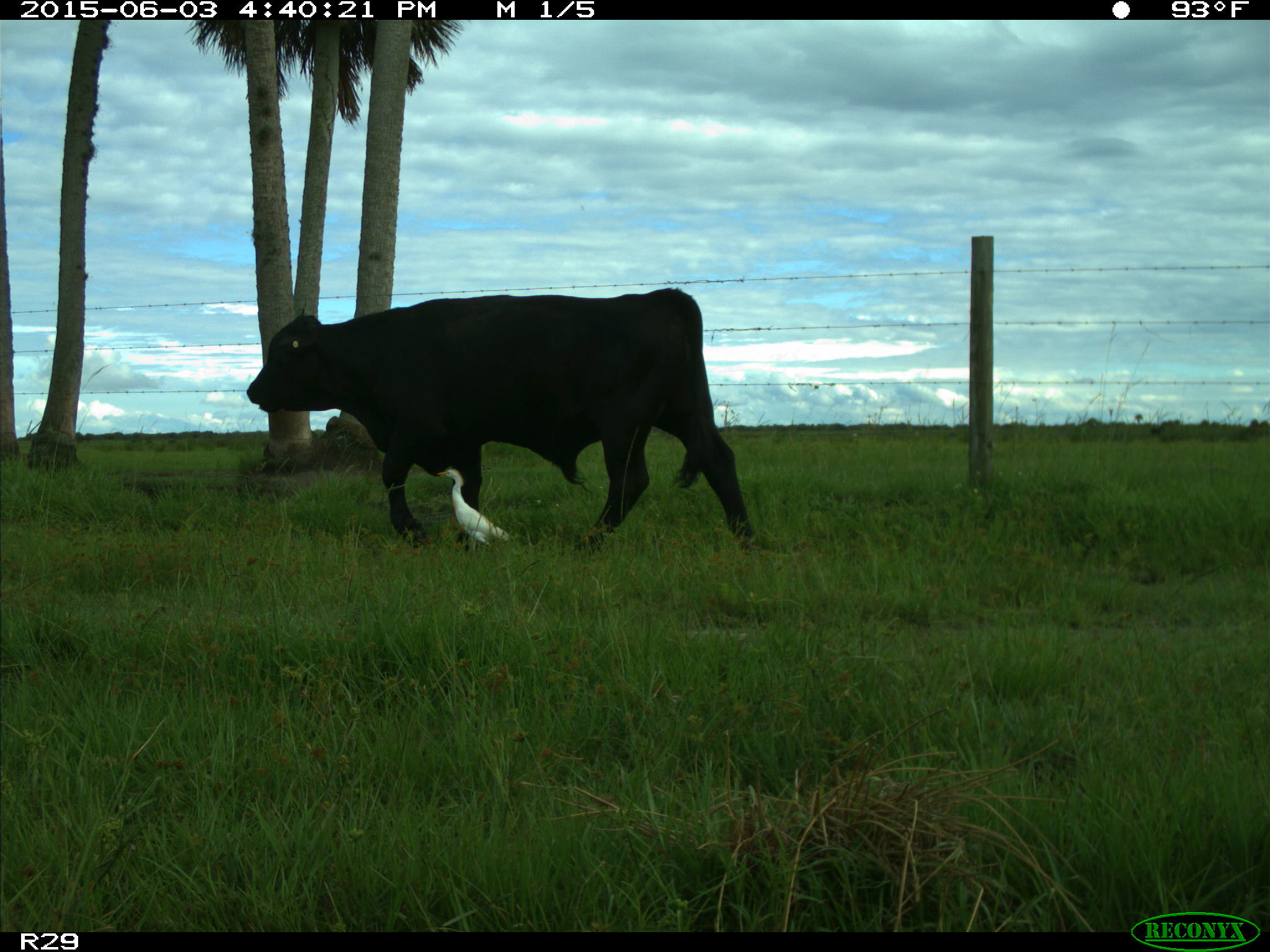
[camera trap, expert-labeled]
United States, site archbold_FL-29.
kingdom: Animalia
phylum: Chordata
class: Mammalia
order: Artiodactyla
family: Bovidae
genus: Bos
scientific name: Bos taurus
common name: domestic cow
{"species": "Bos taurus (domestic cow)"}